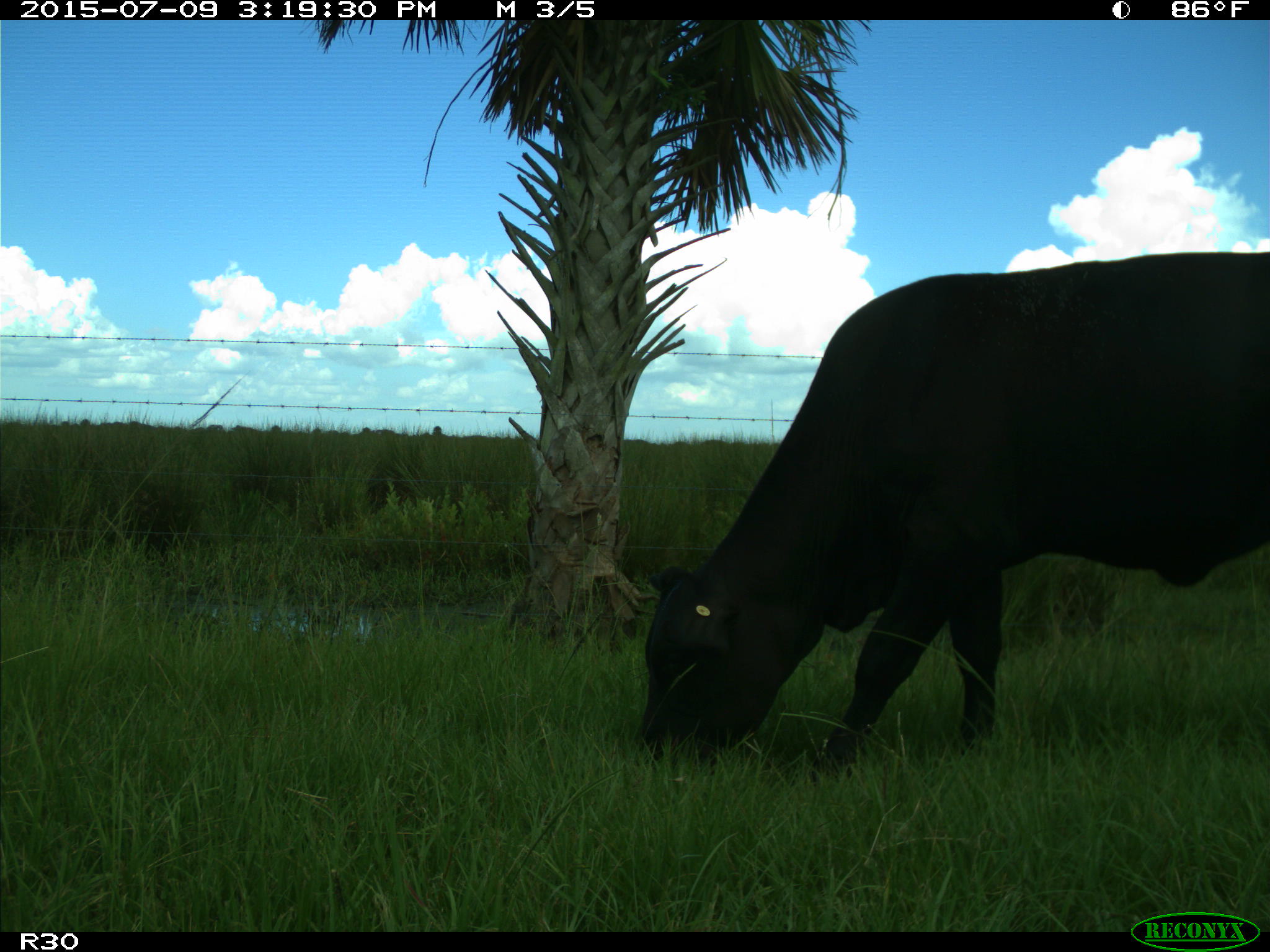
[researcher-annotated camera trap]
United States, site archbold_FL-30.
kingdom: Animalia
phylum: Chordata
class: Mammalia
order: Artiodactyla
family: Bovidae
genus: Bos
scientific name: Bos taurus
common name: domestic cow